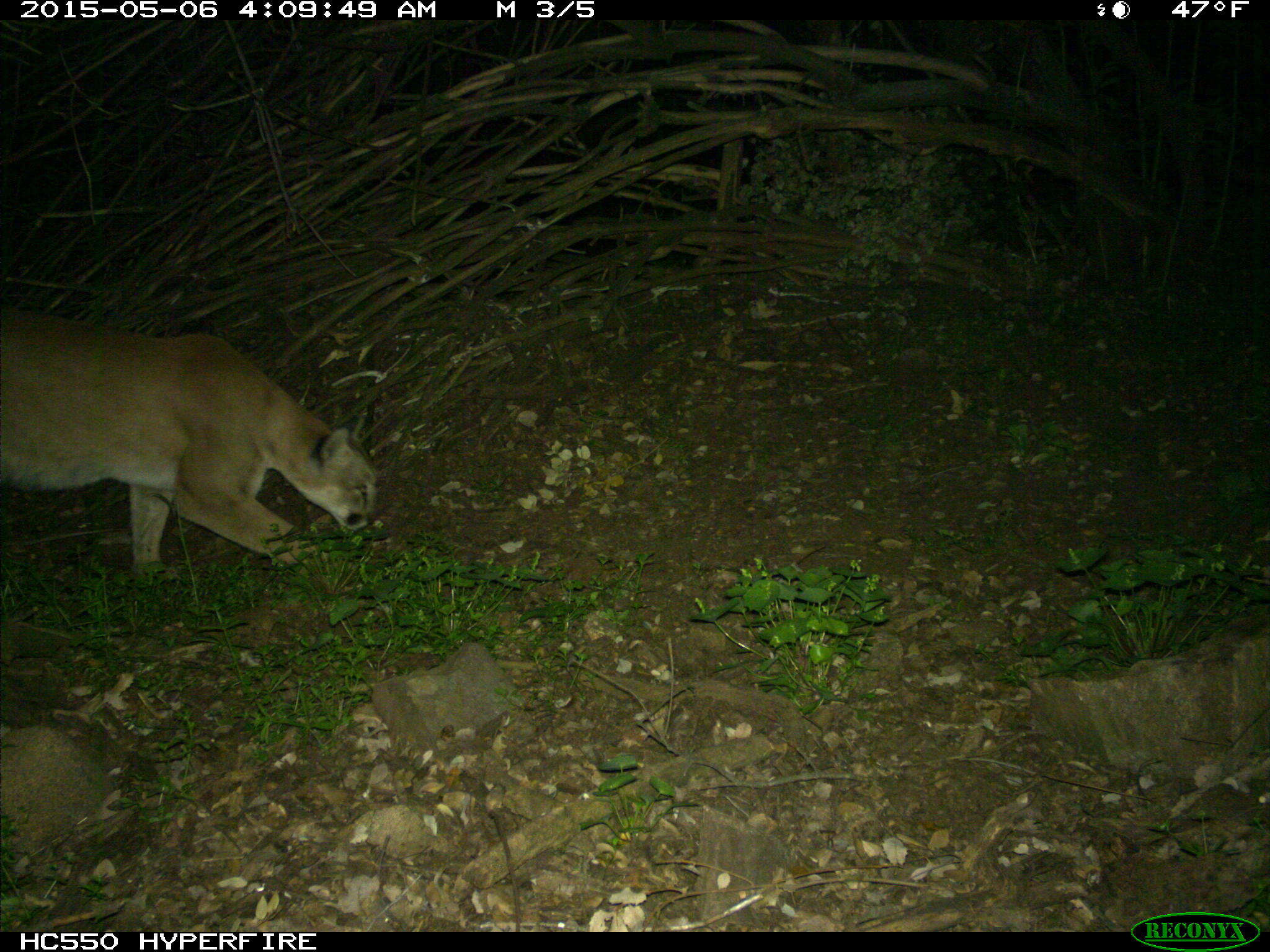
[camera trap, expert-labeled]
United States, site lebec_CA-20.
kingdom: Animalia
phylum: Chordata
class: Mammalia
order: Carnivora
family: Felidae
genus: Puma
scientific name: Puma concolor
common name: mountain lion